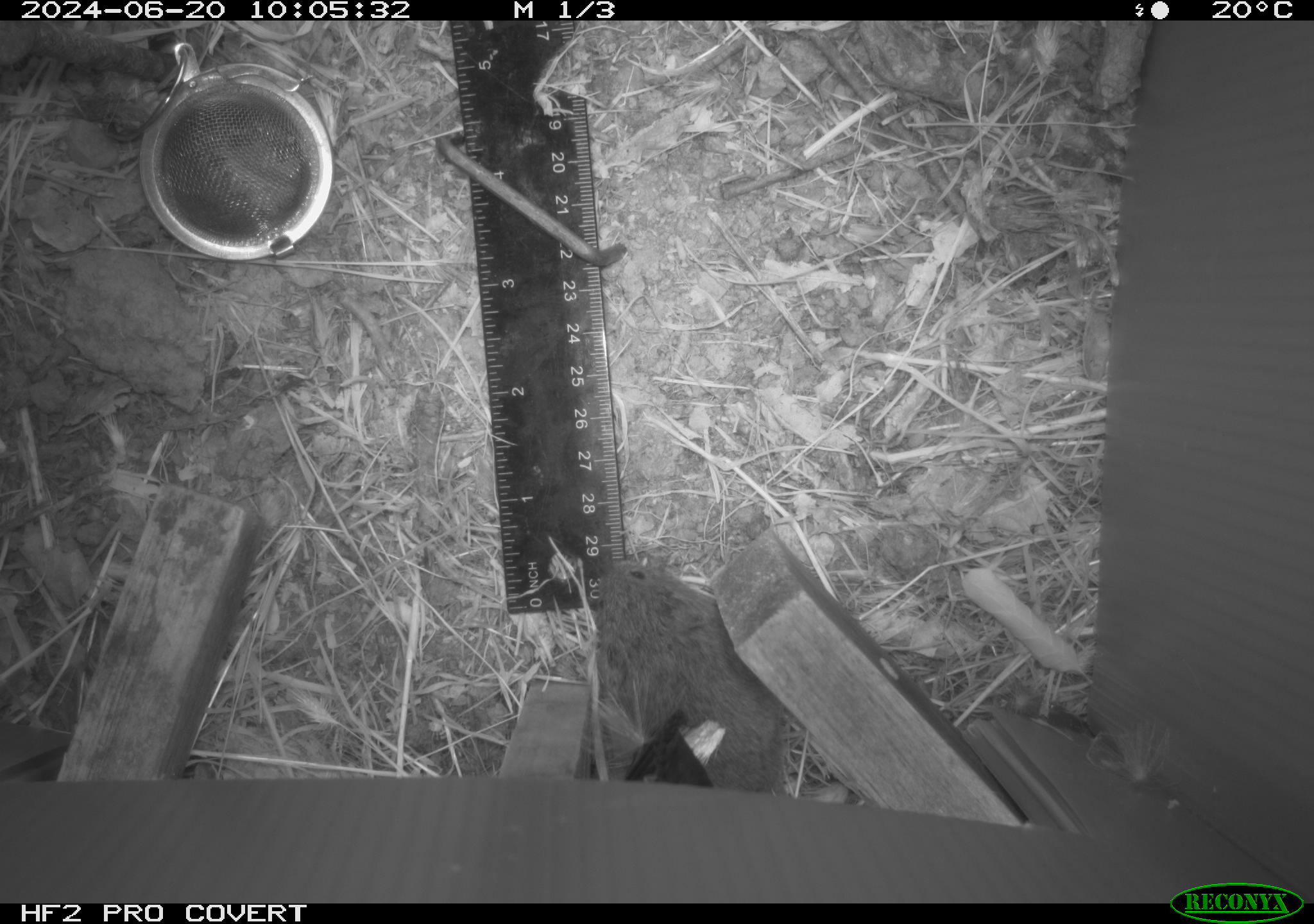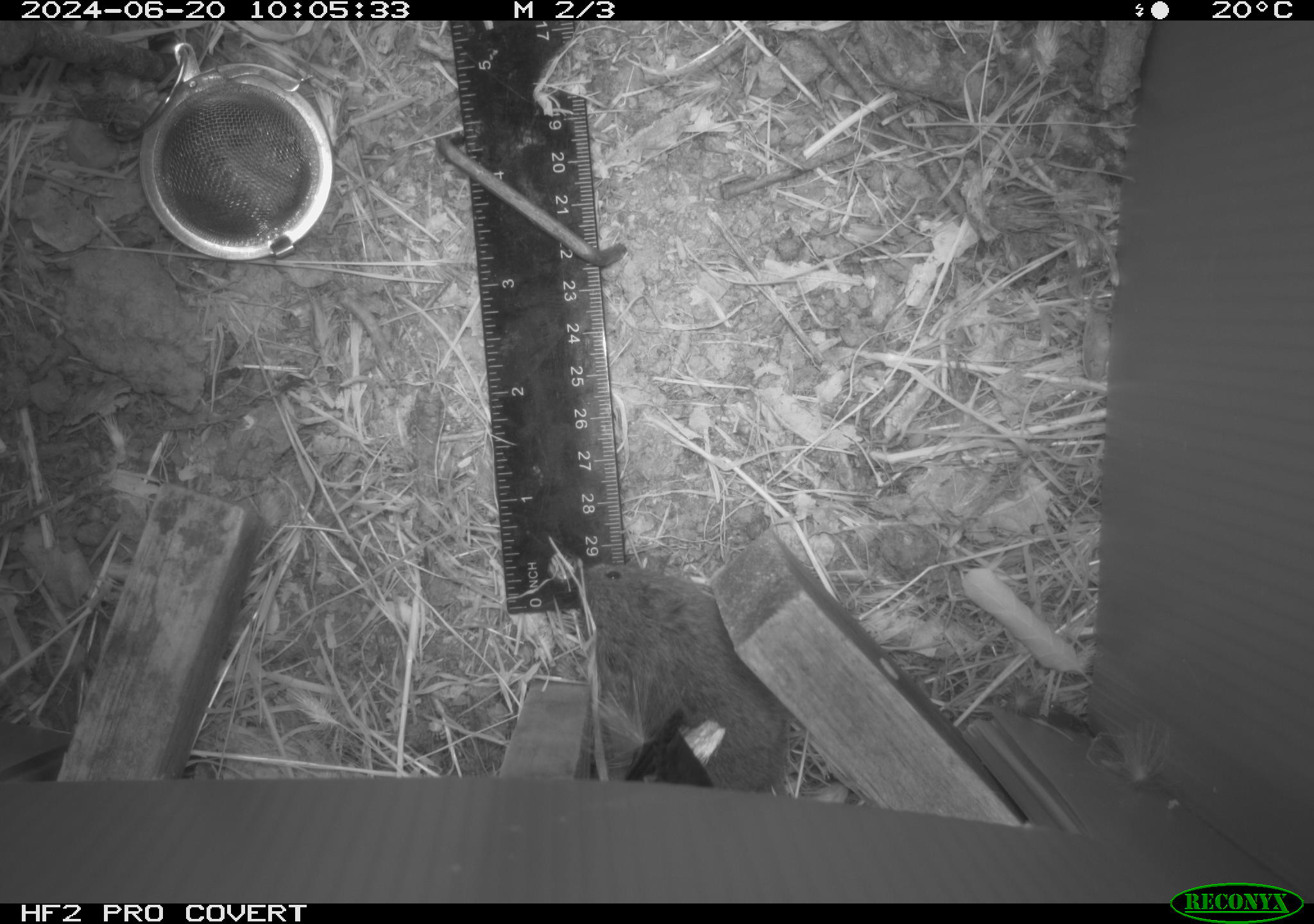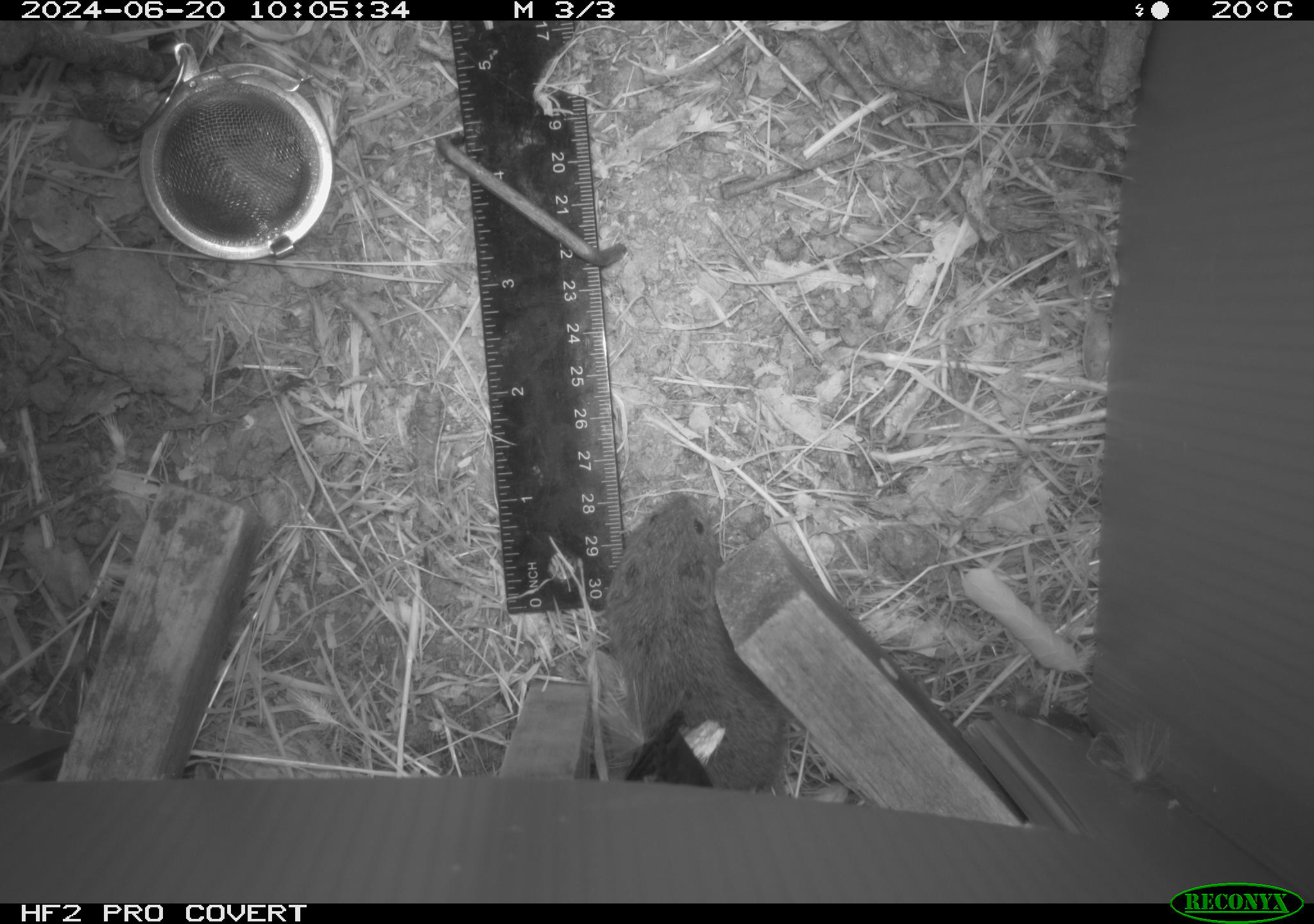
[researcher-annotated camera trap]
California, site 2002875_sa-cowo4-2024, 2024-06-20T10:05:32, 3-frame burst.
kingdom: Animalia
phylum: Chordata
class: Mammalia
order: Rodentia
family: Cricetidae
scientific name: Arvicolinae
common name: voles, lemmings, and muskrats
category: arvicolinae subfamily